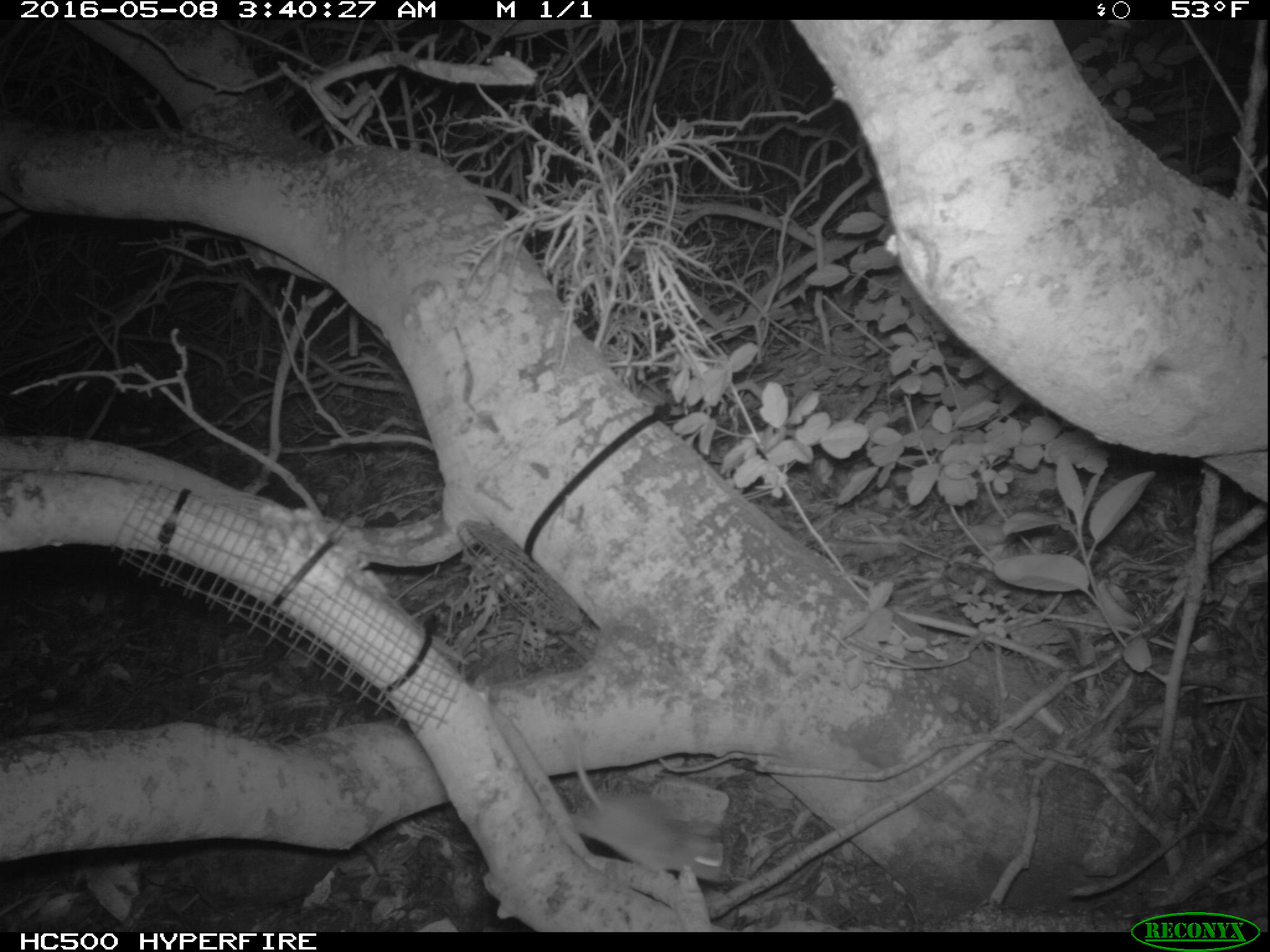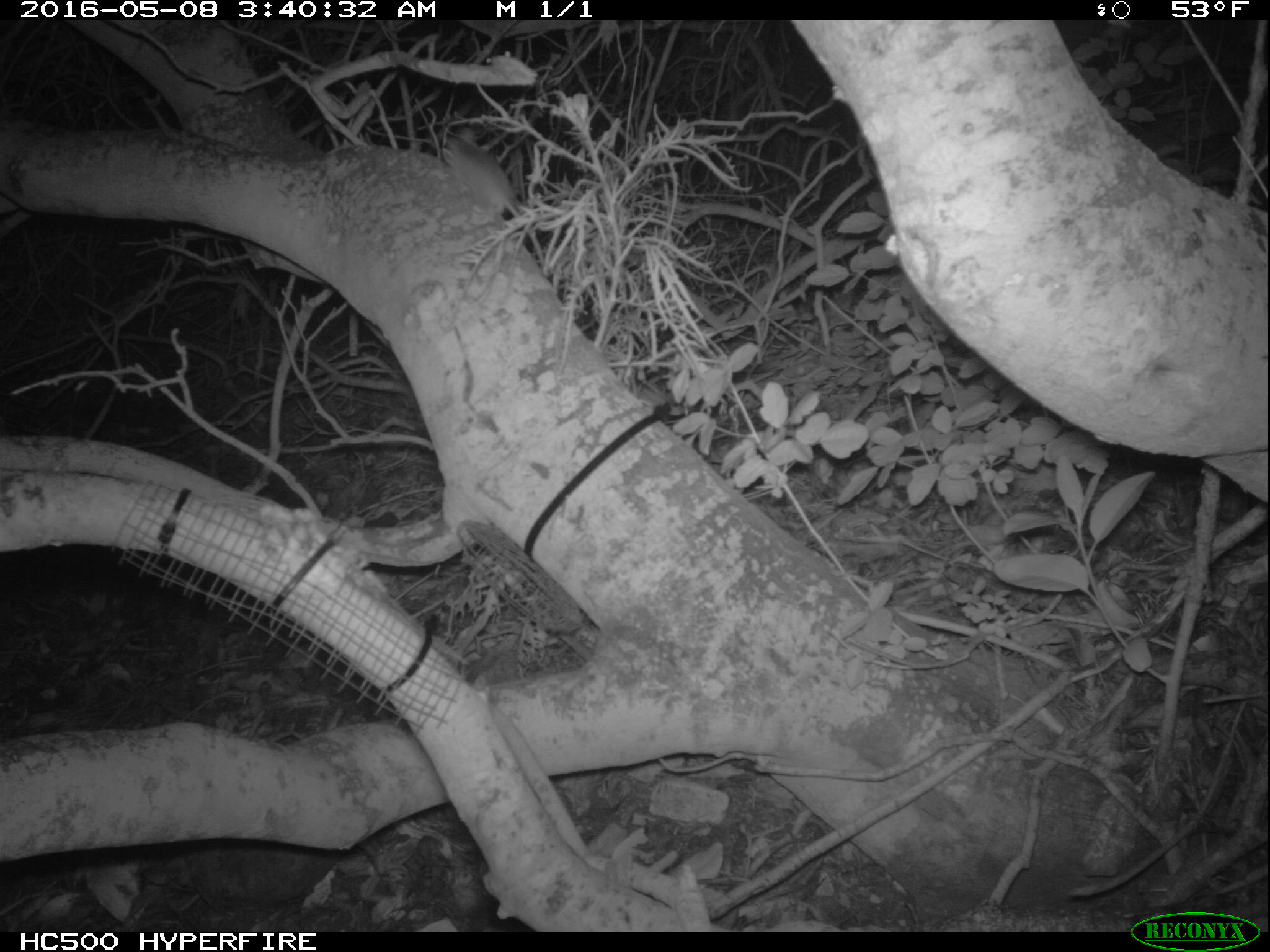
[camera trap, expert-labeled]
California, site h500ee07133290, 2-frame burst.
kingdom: Animalia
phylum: Chordata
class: Mammalia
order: Rodentia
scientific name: Rodentia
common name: rodent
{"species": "rodent (Rodentia)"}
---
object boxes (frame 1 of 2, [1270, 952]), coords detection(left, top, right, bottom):
rodent: detection(565, 739, 724, 886)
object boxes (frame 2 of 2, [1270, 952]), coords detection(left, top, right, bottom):
rodent: detection(440, 126, 549, 276)